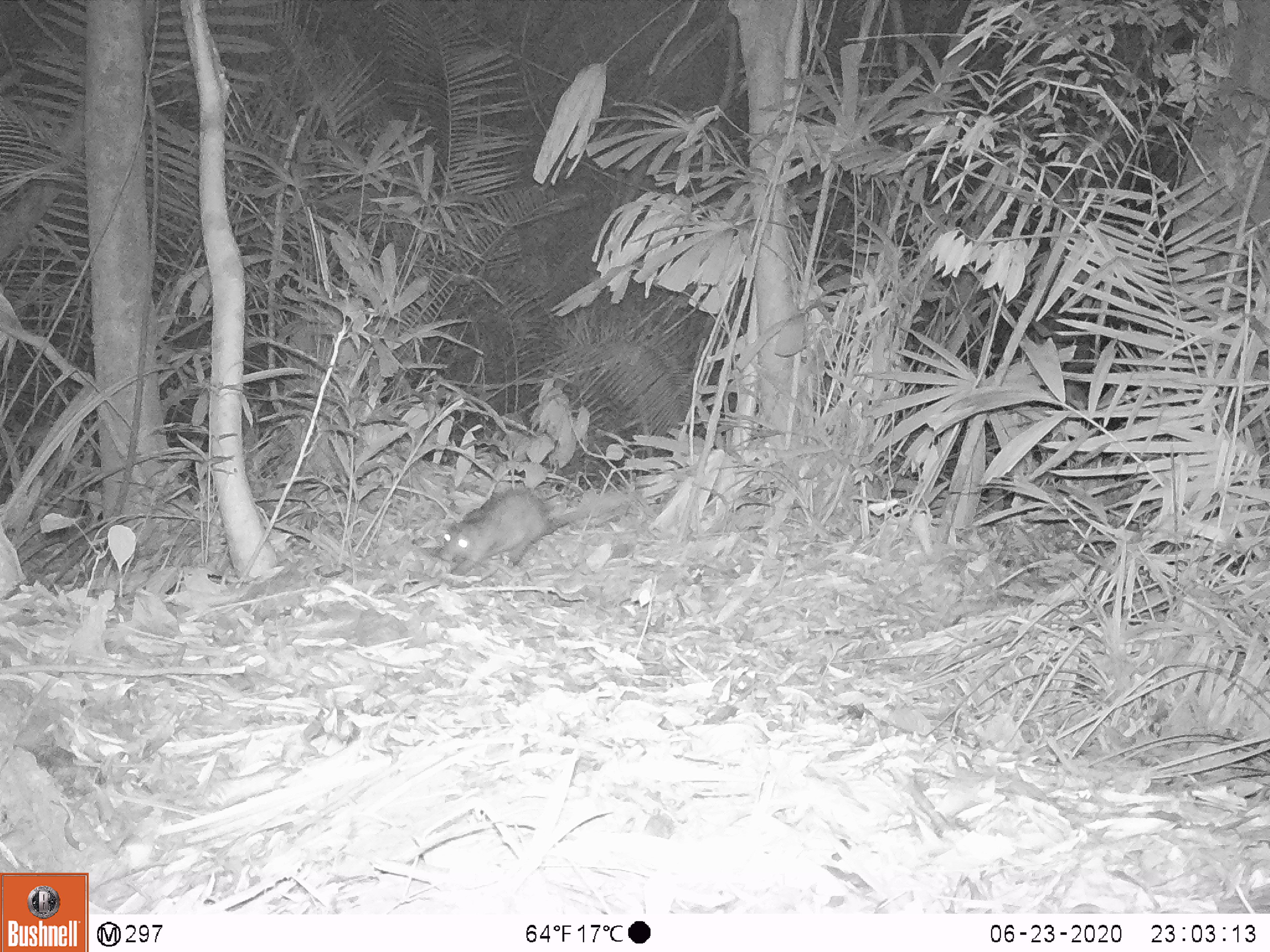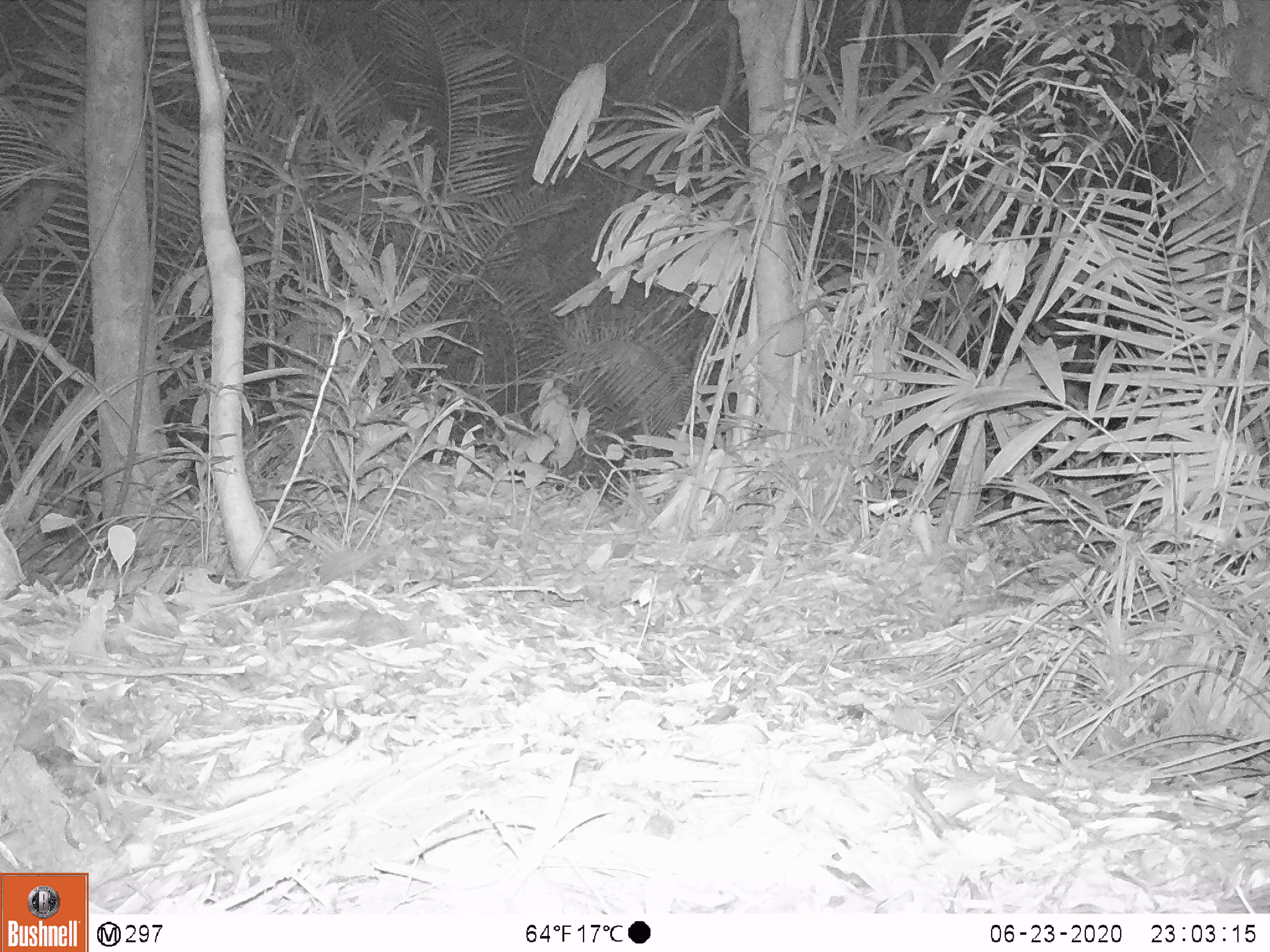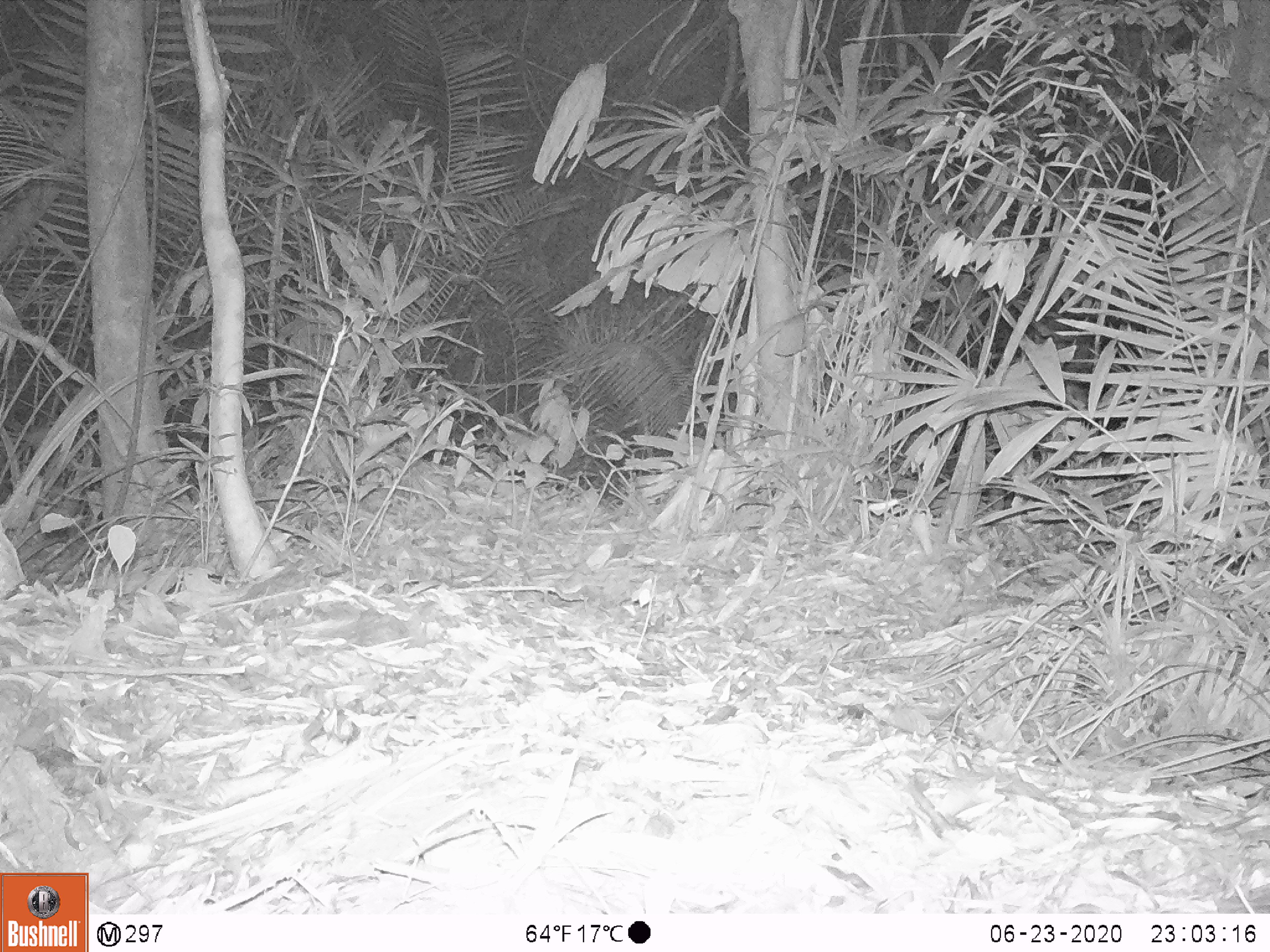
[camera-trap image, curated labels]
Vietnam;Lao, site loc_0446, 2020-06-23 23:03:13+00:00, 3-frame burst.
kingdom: Animalia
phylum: Chordata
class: Mammalia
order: Rodentia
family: Hystricidae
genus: Atherurus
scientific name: Atherurus macrourus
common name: asiatic brush-tailed porcupine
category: asiatic brush tailed porcupine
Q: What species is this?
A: Asiatic brush tailed porcupine (asiatic brush-tailed porcupine) (Atherurus macrourus).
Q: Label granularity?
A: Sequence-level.